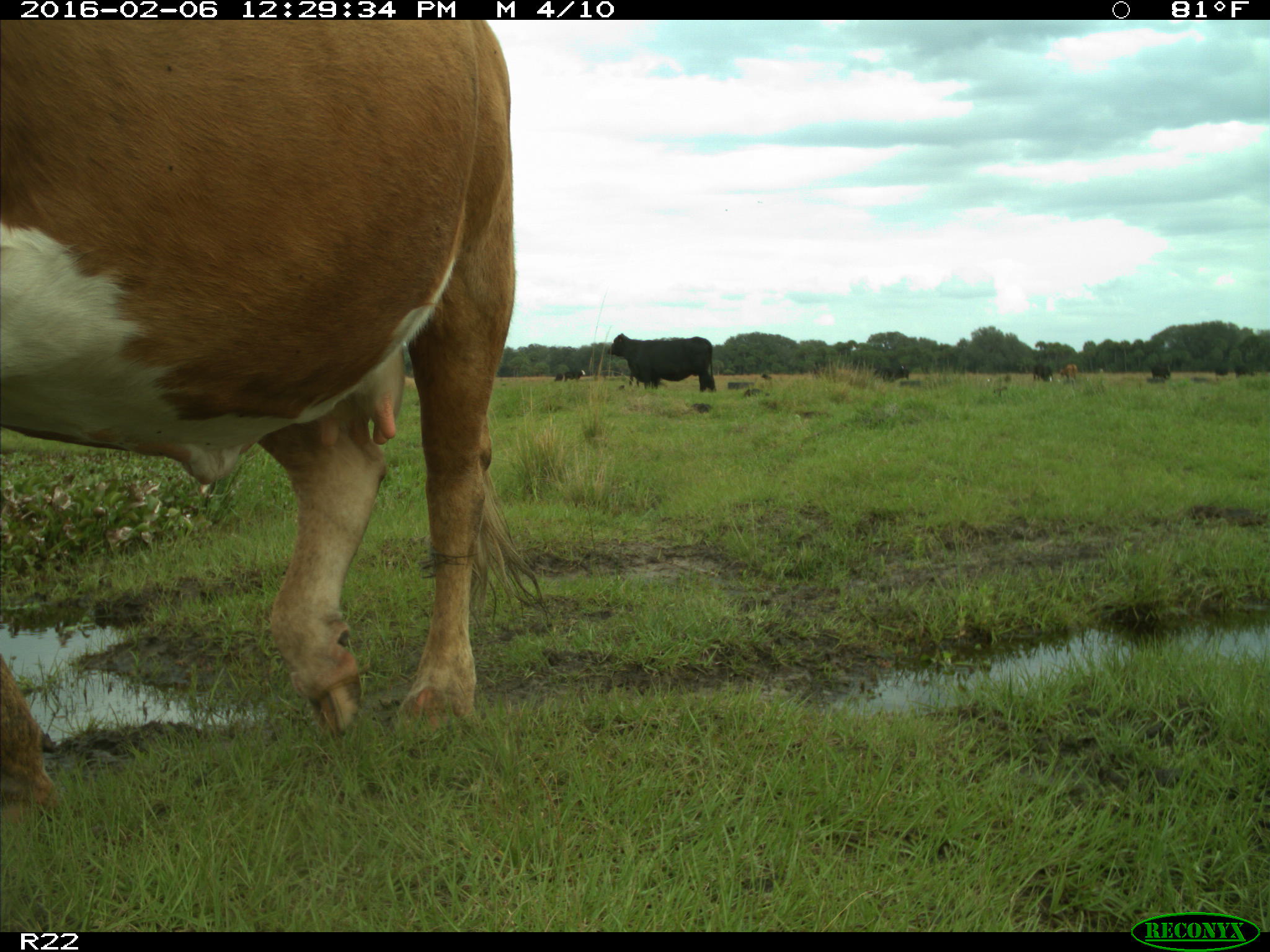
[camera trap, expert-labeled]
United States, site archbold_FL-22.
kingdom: Animalia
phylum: Chordata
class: Mammalia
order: Artiodactyla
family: Bovidae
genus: Bos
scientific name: Bos taurus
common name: domestic cow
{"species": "Bos taurus (domestic cow)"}